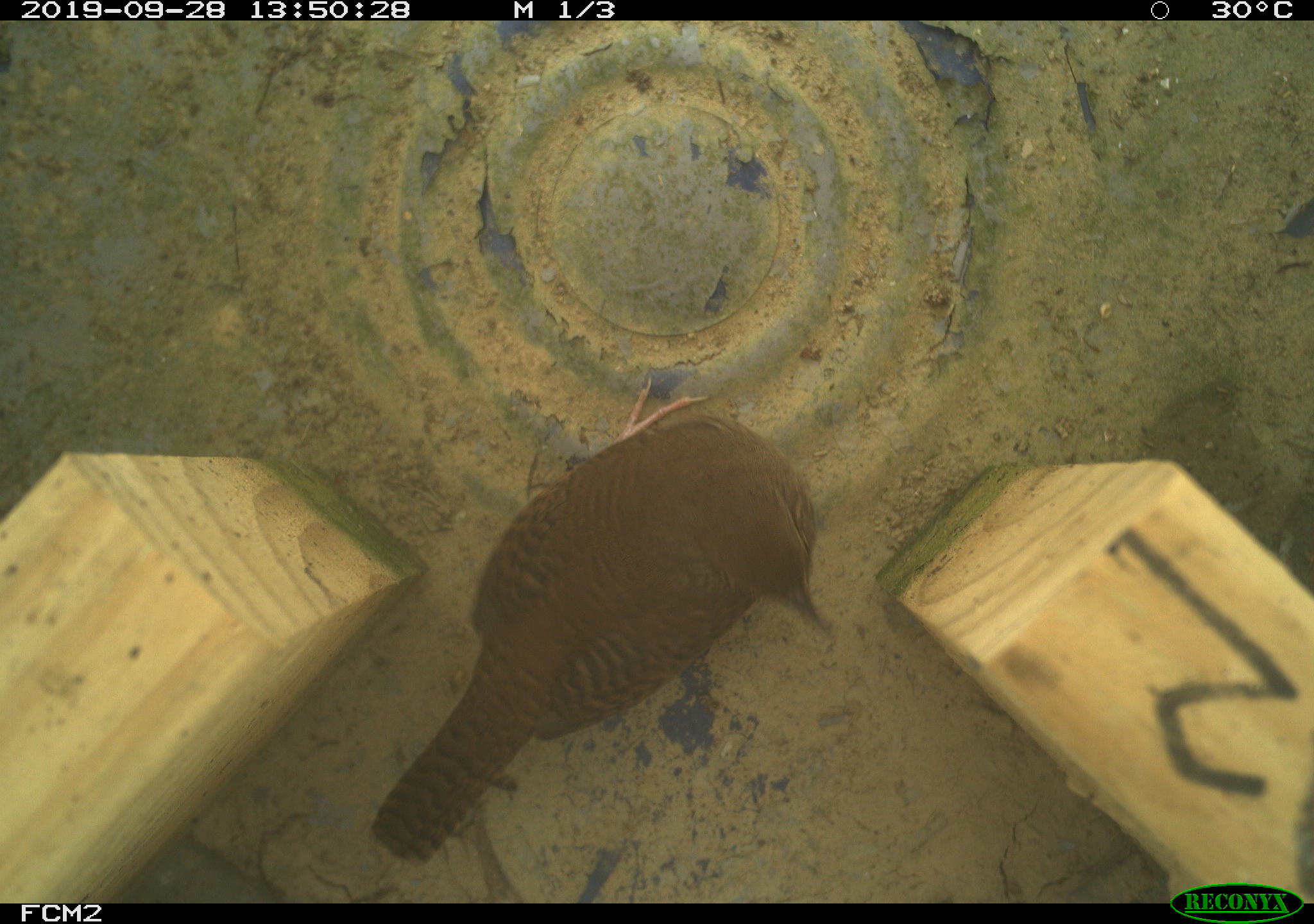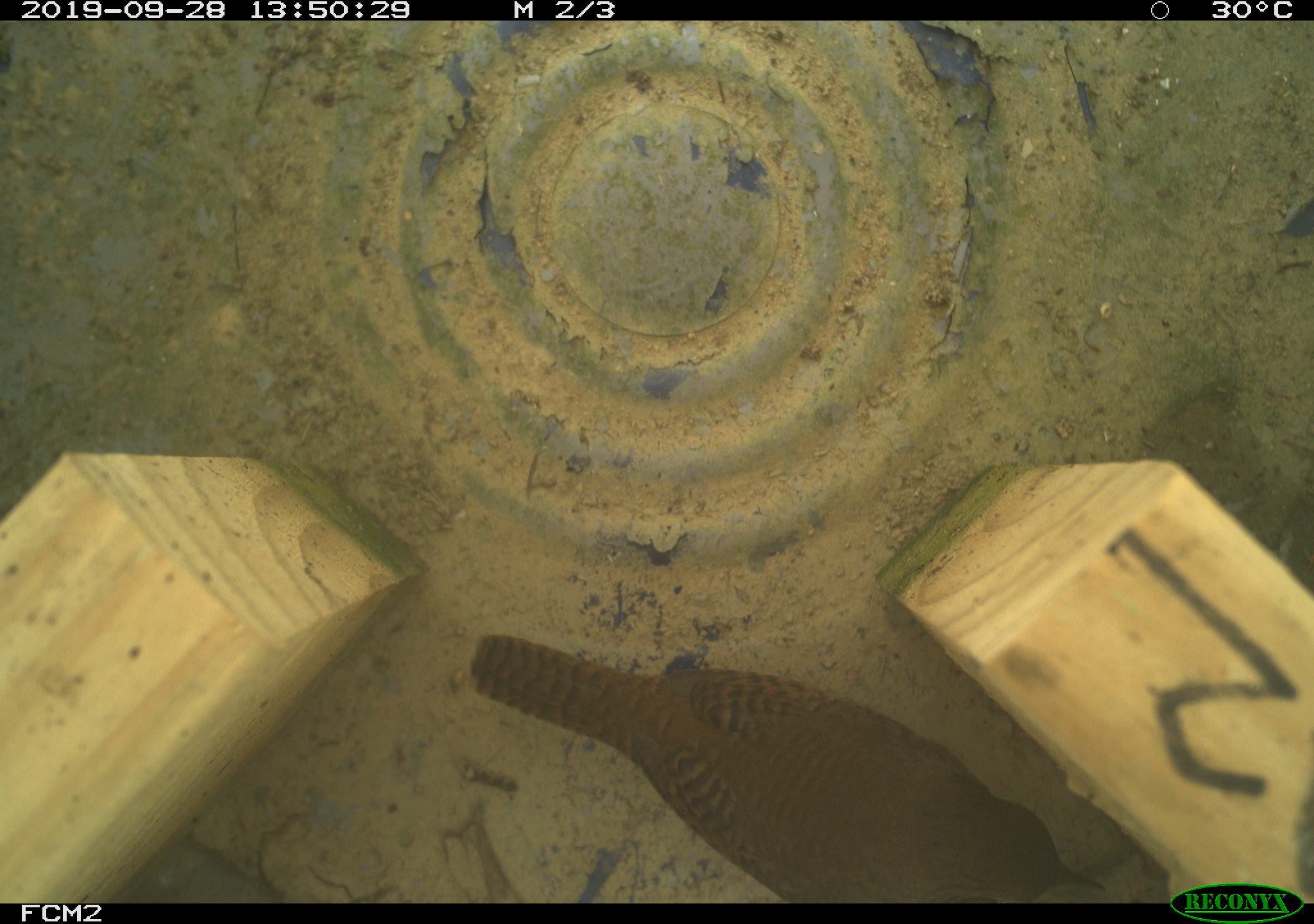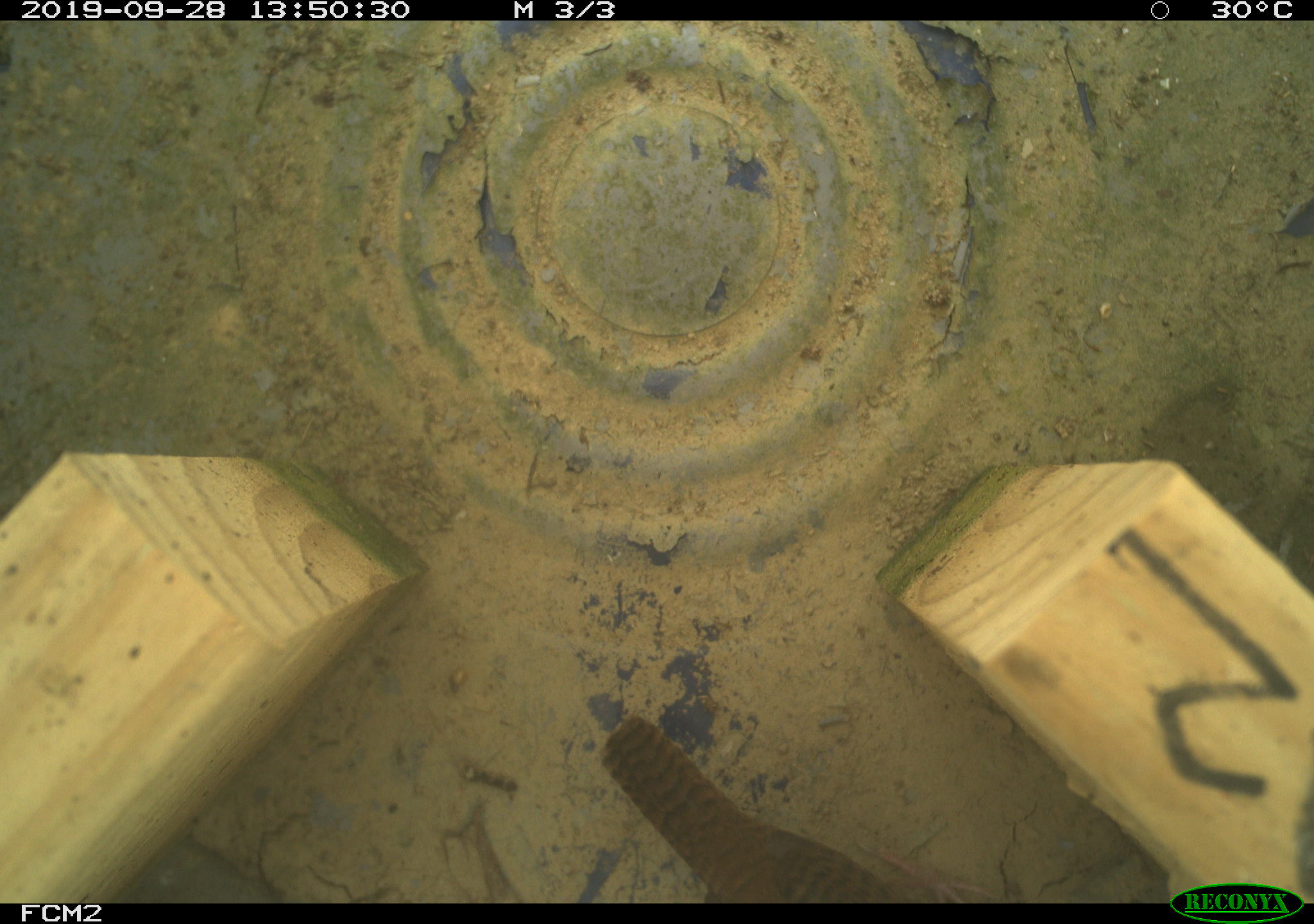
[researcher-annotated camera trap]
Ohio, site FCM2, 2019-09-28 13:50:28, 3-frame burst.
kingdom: Animalia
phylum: Chordata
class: Aves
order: Passeriformes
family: Troglodytidae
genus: Troglodytes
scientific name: Troglodytes aedon aedon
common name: northern house wren